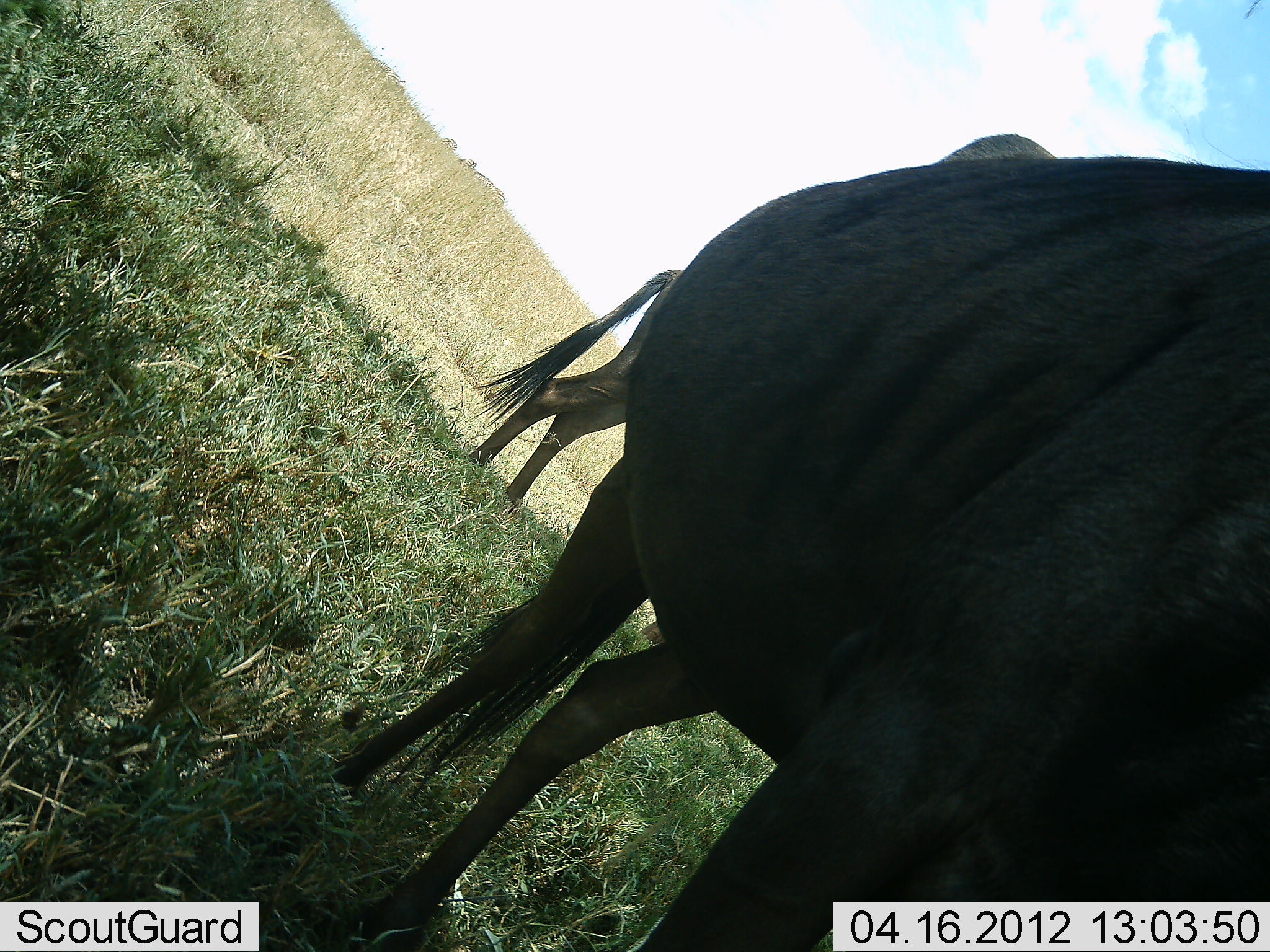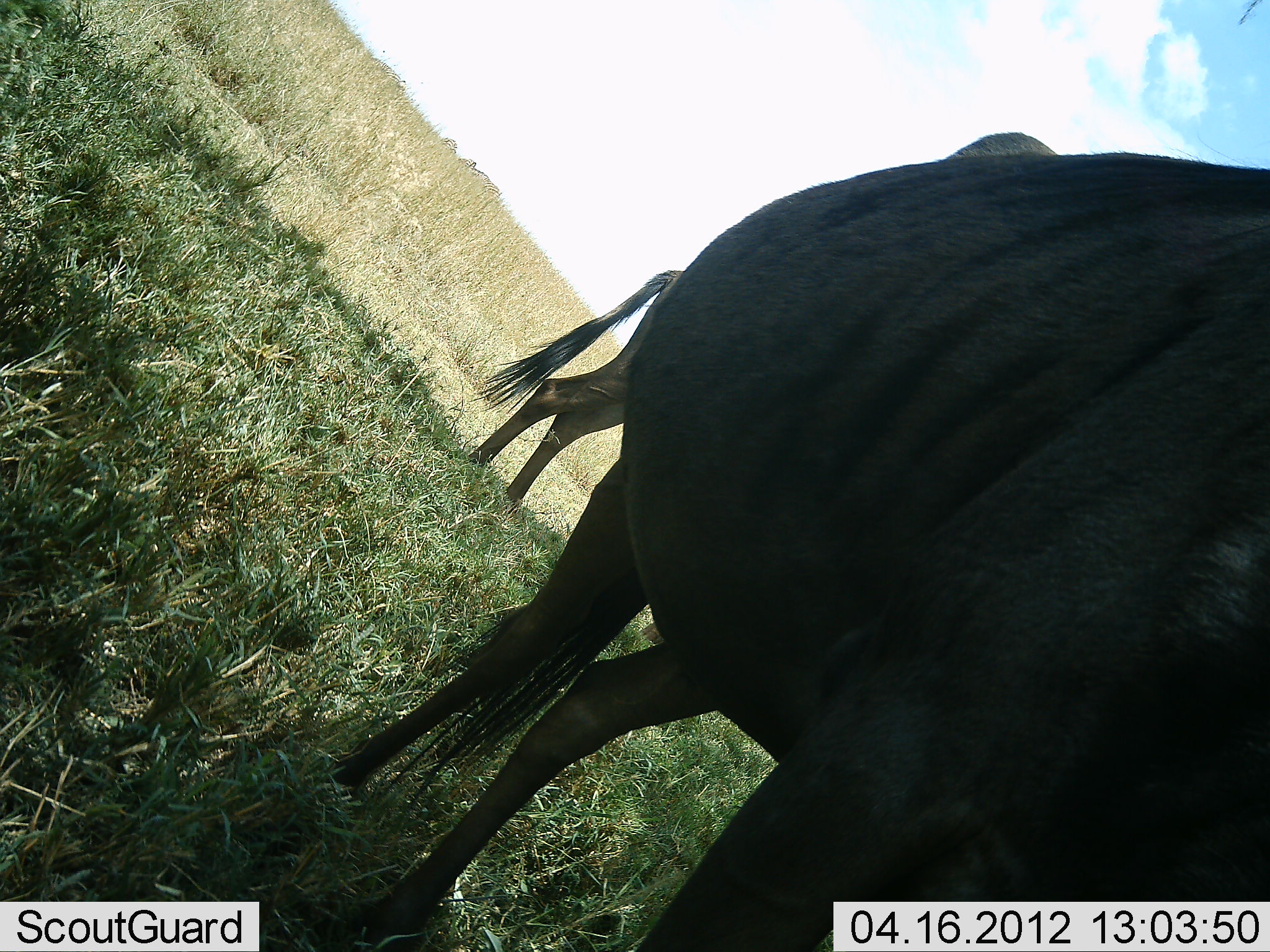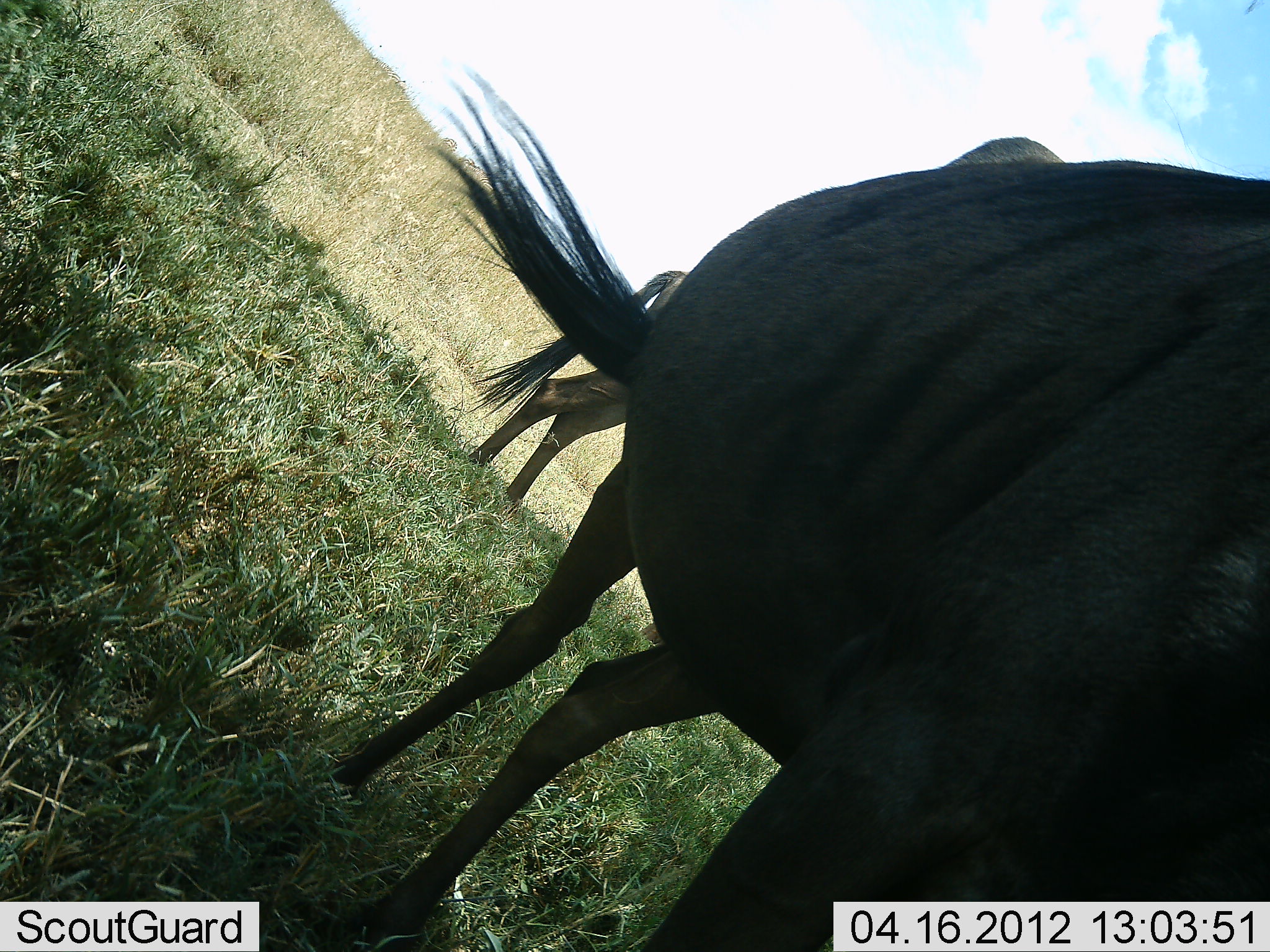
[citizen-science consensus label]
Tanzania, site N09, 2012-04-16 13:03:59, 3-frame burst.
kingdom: Animalia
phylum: Chordata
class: Mammalia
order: Artiodactyla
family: Bovidae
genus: Connochaetes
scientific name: Connochaetes taurinus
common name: blue wildebeest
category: wildebeest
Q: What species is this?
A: Wildebeest (blue wildebeest) (Connochaetes taurinus).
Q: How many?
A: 2.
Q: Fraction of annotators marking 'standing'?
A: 100%.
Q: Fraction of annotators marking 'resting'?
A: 0%.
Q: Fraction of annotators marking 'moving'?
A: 0%.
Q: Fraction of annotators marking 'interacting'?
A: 0%.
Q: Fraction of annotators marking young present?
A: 0%.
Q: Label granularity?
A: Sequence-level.